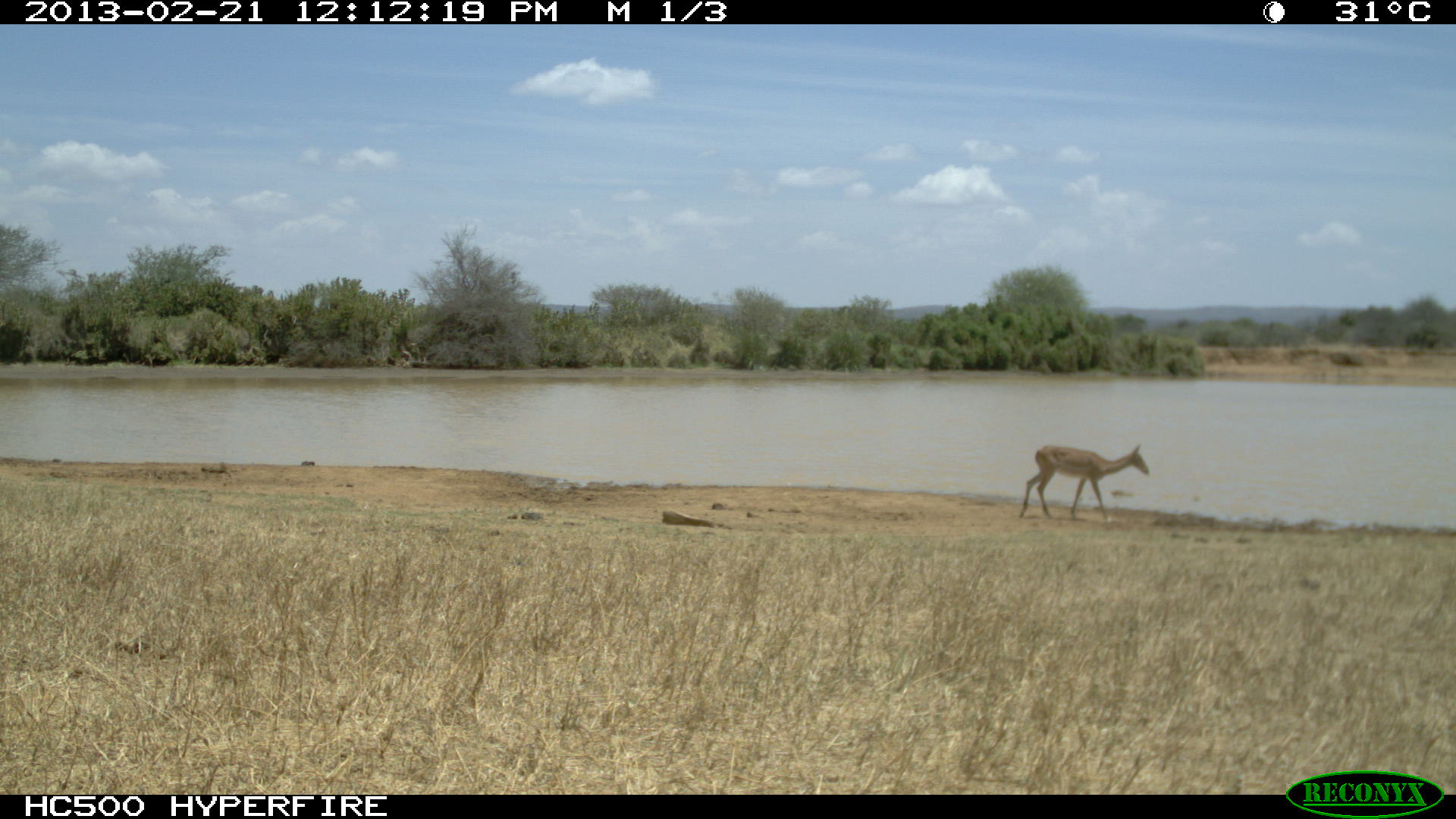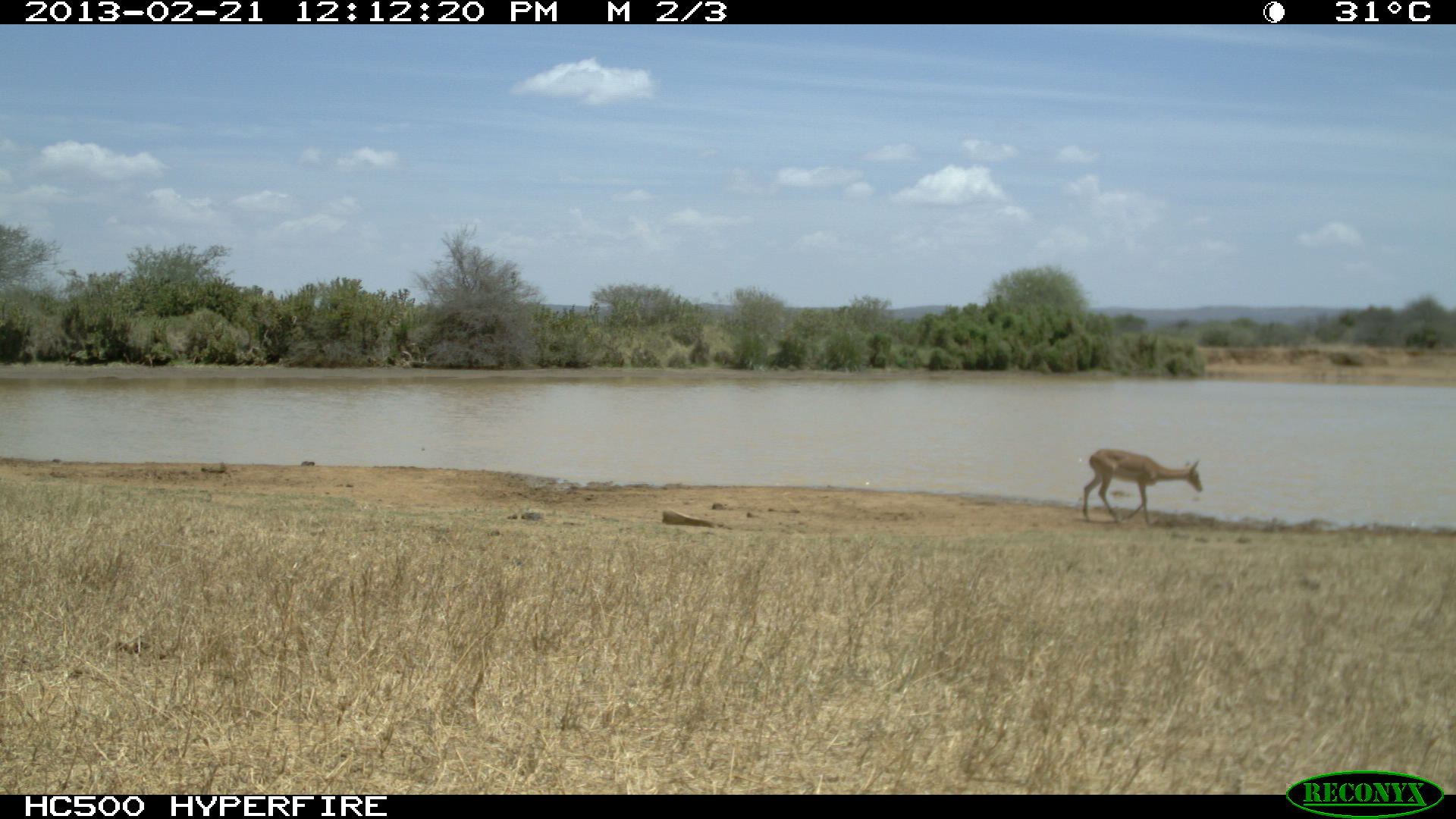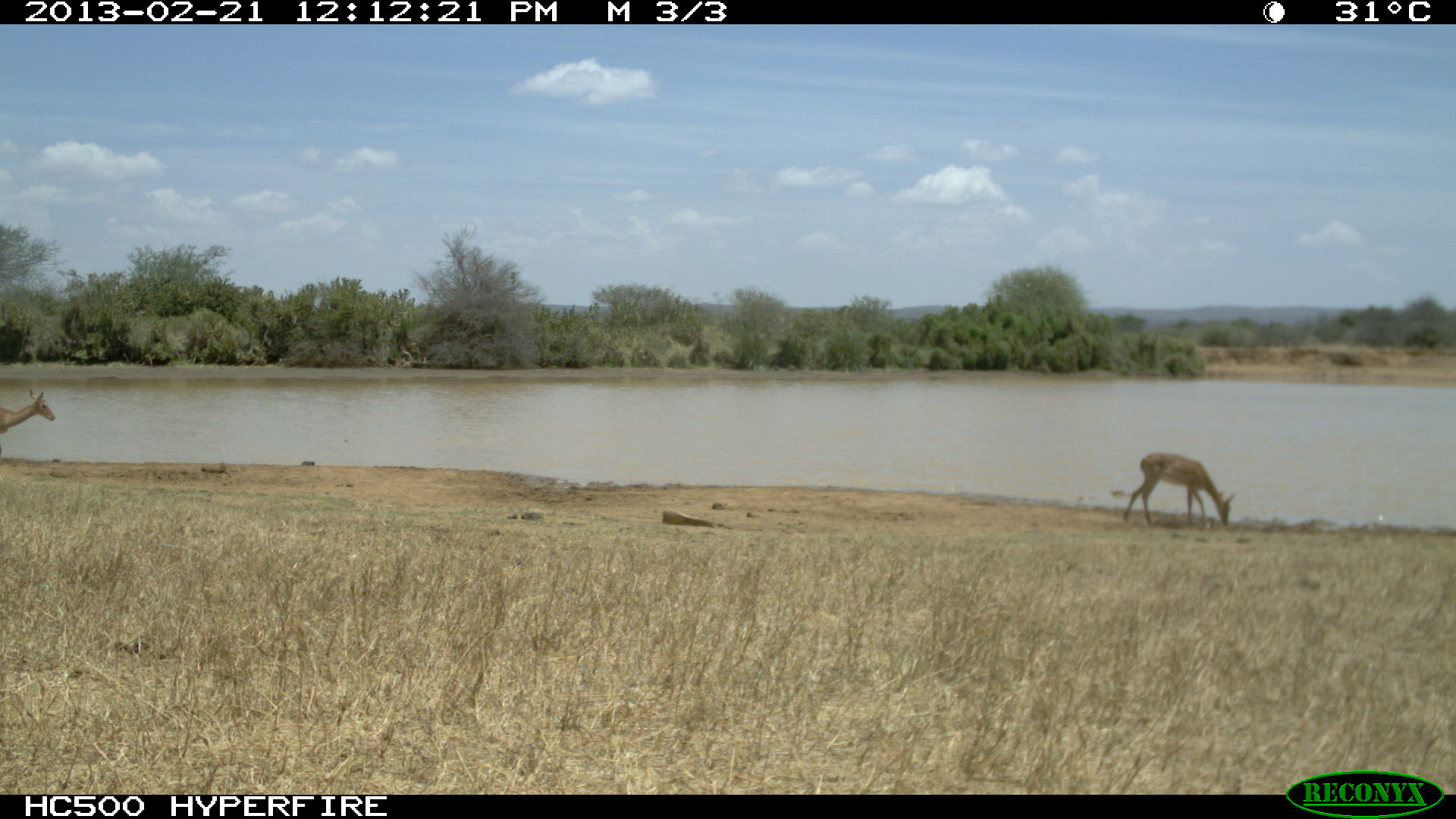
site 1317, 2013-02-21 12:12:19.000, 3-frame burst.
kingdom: Animalia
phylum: Chordata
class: Mammalia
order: Artiodactyla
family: Bovidae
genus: Aepyceros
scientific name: Aepyceros melampus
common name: impala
Aepyceros melampus (impala), count 1.